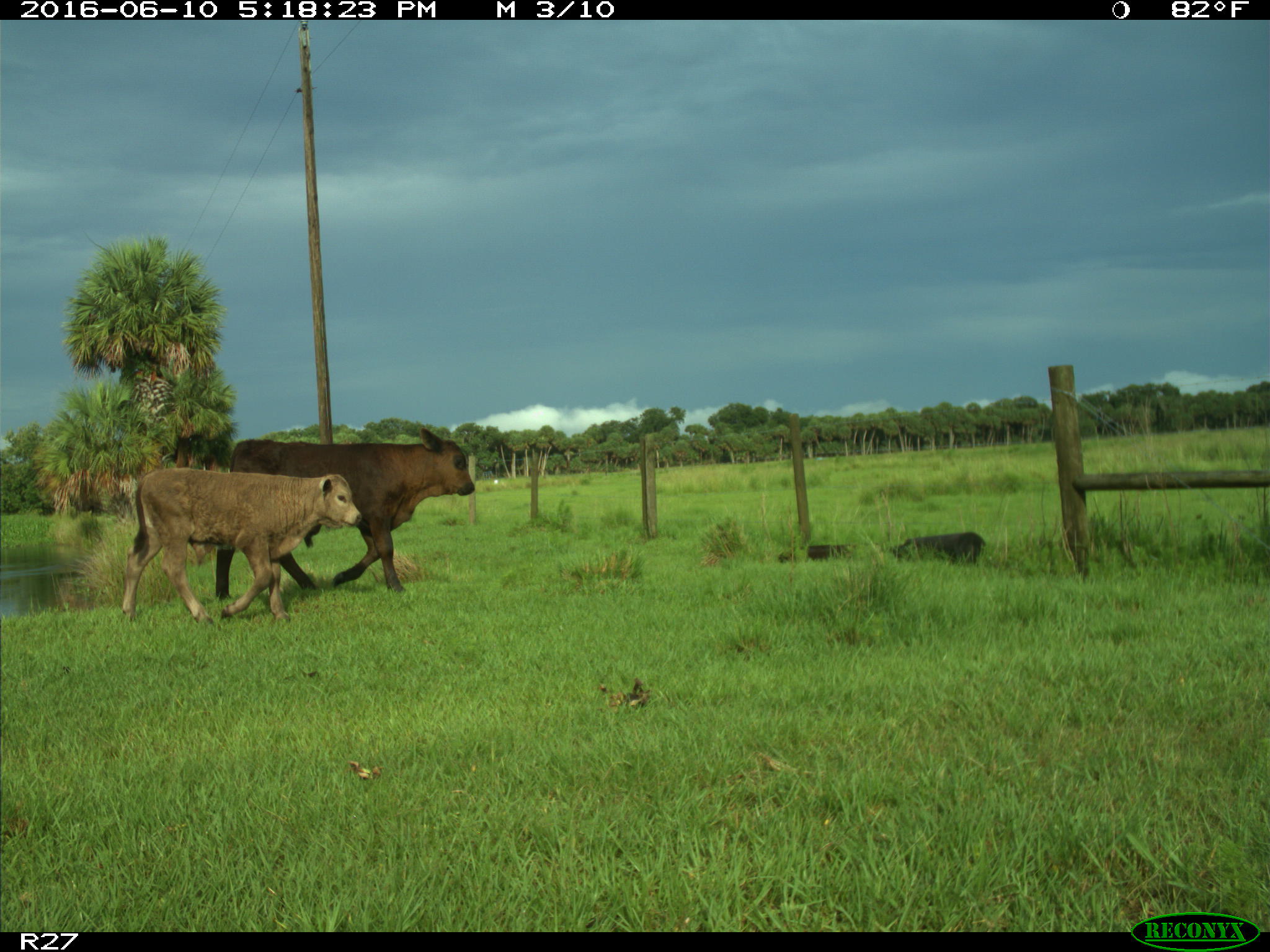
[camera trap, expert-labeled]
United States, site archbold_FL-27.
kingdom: Animalia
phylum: Chordata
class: Mammalia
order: Artiodactyla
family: Bovidae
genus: Bos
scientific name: Bos taurus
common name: domestic cow